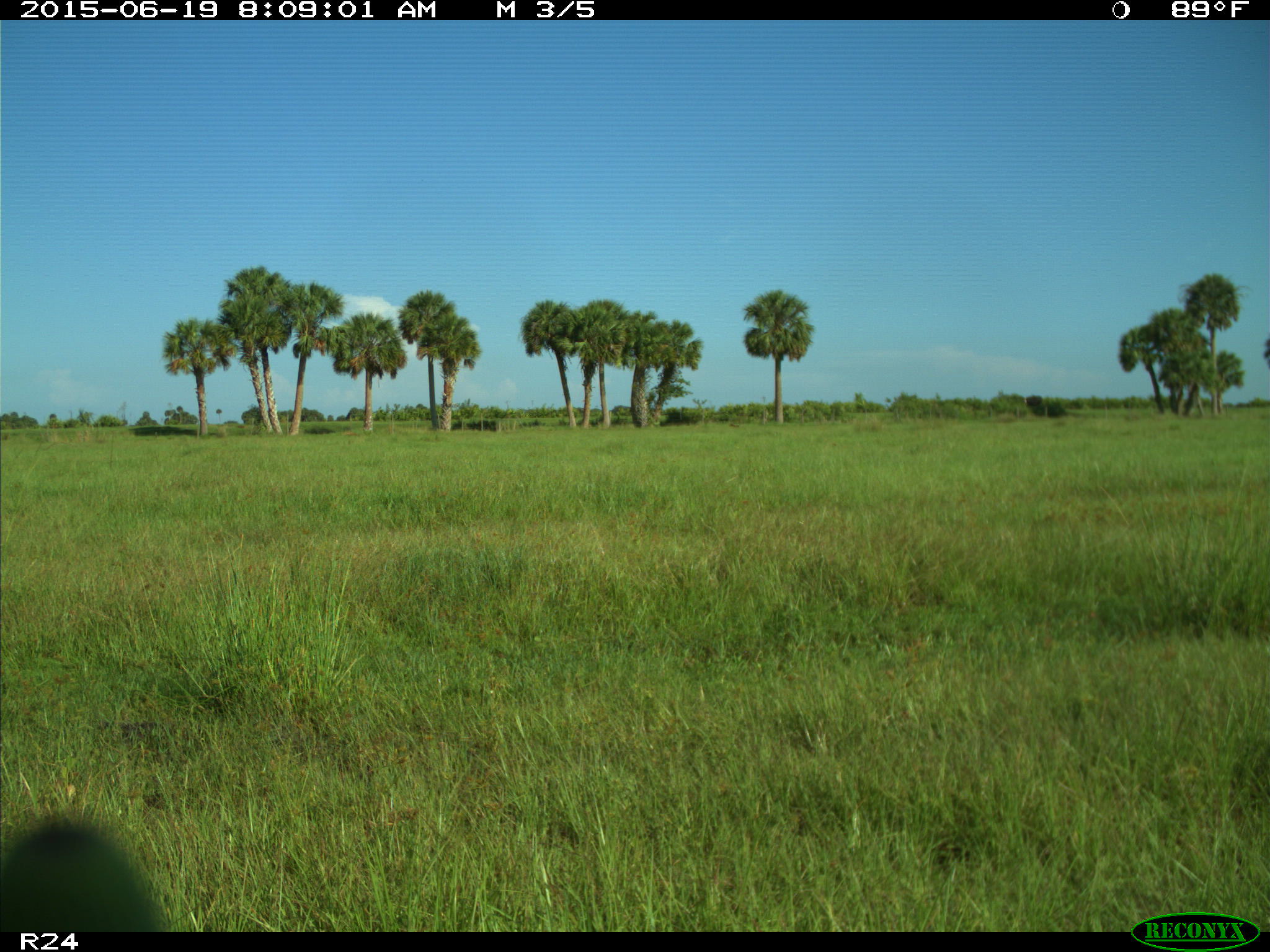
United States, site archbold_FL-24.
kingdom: Animalia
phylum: Chordata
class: Mammalia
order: Artiodactyla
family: Bovidae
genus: Bos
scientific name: Bos taurus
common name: domestic cow